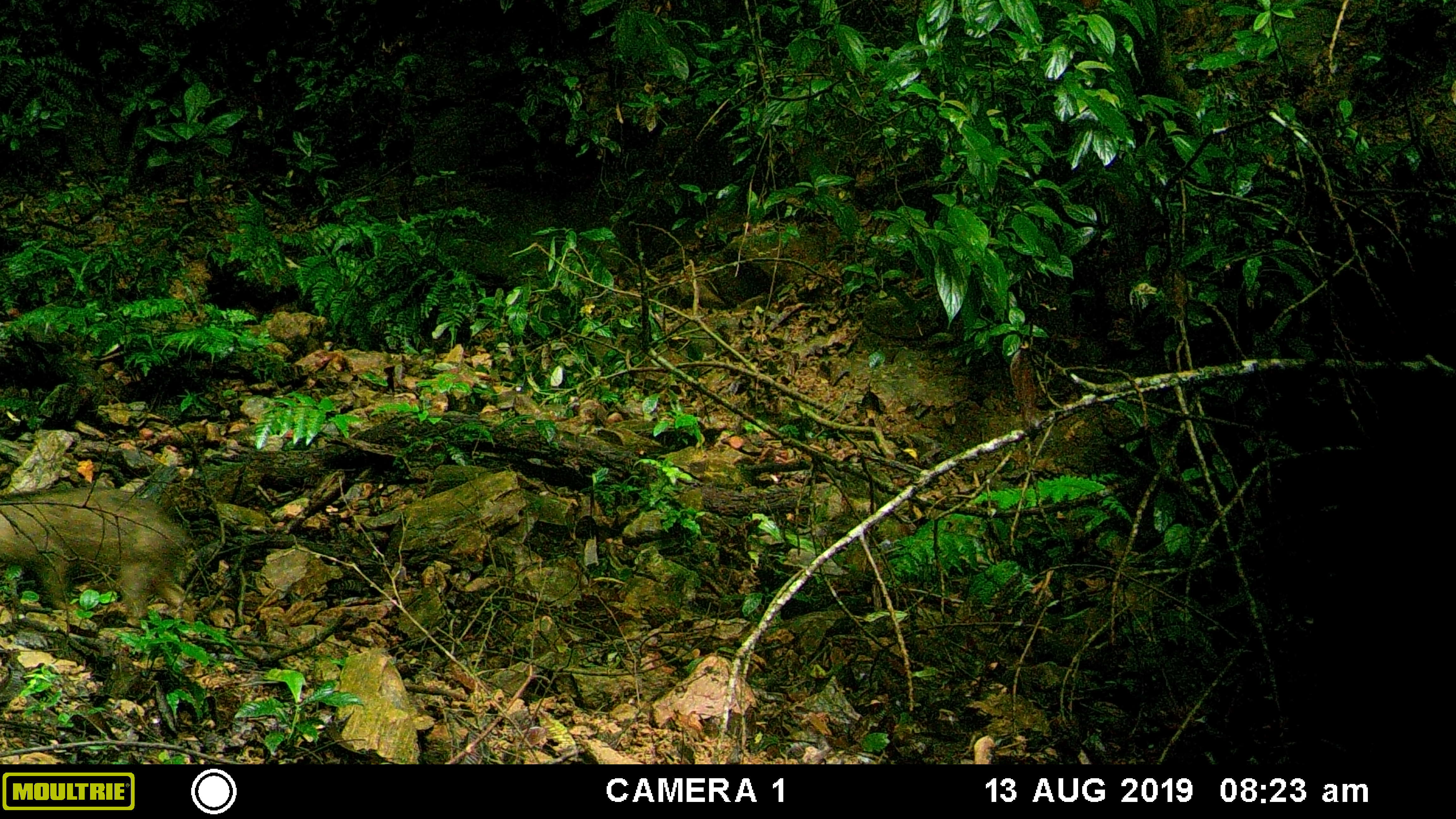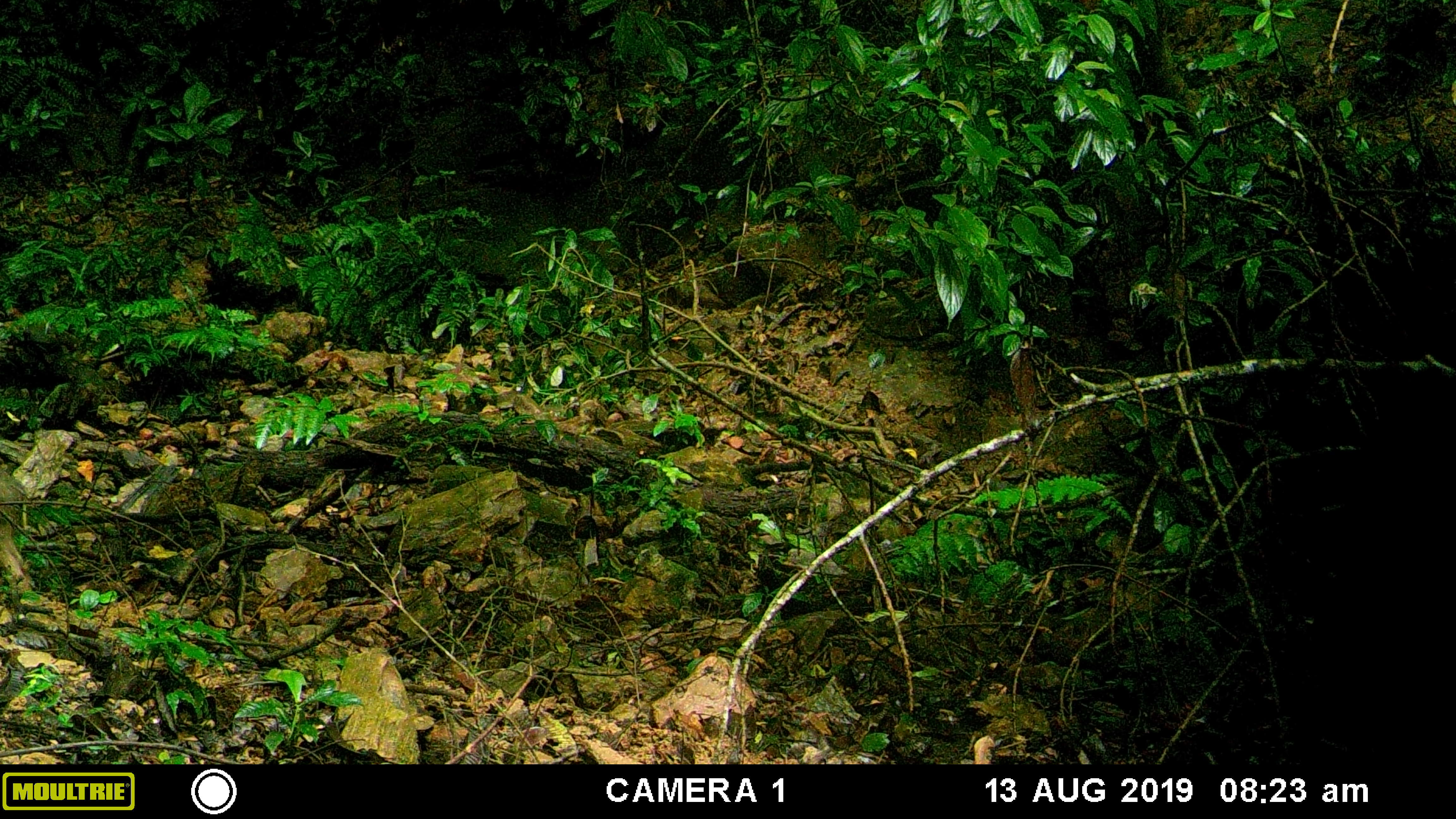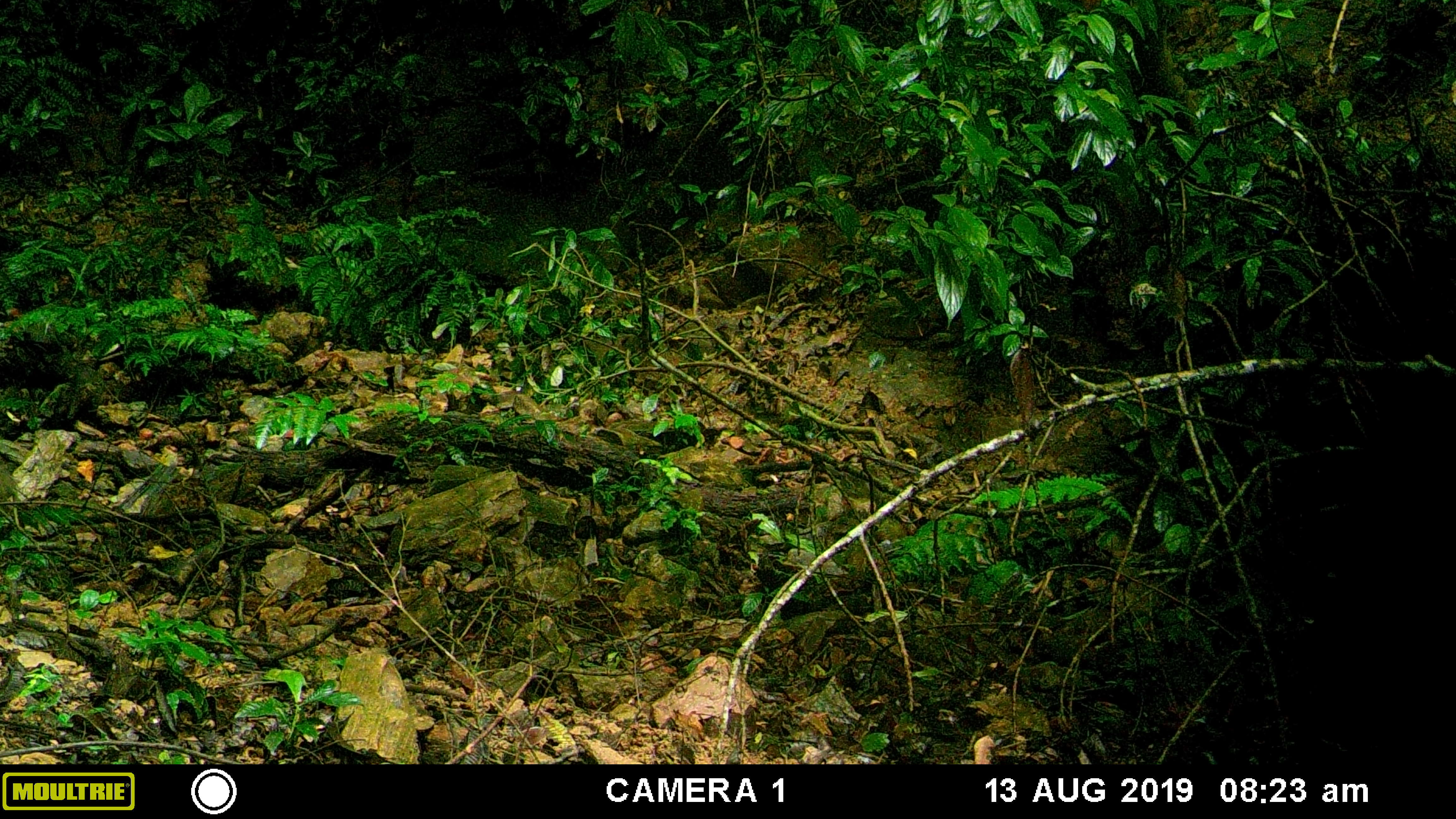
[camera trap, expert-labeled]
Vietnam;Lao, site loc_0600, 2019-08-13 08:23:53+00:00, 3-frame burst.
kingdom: Animalia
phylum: Chordata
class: Mammalia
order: Artiodactyla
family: Suidae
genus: Sus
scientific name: Sus scrofa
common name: eurasian wild pig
Eurasian wild pig (Sus scrofa). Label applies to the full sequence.